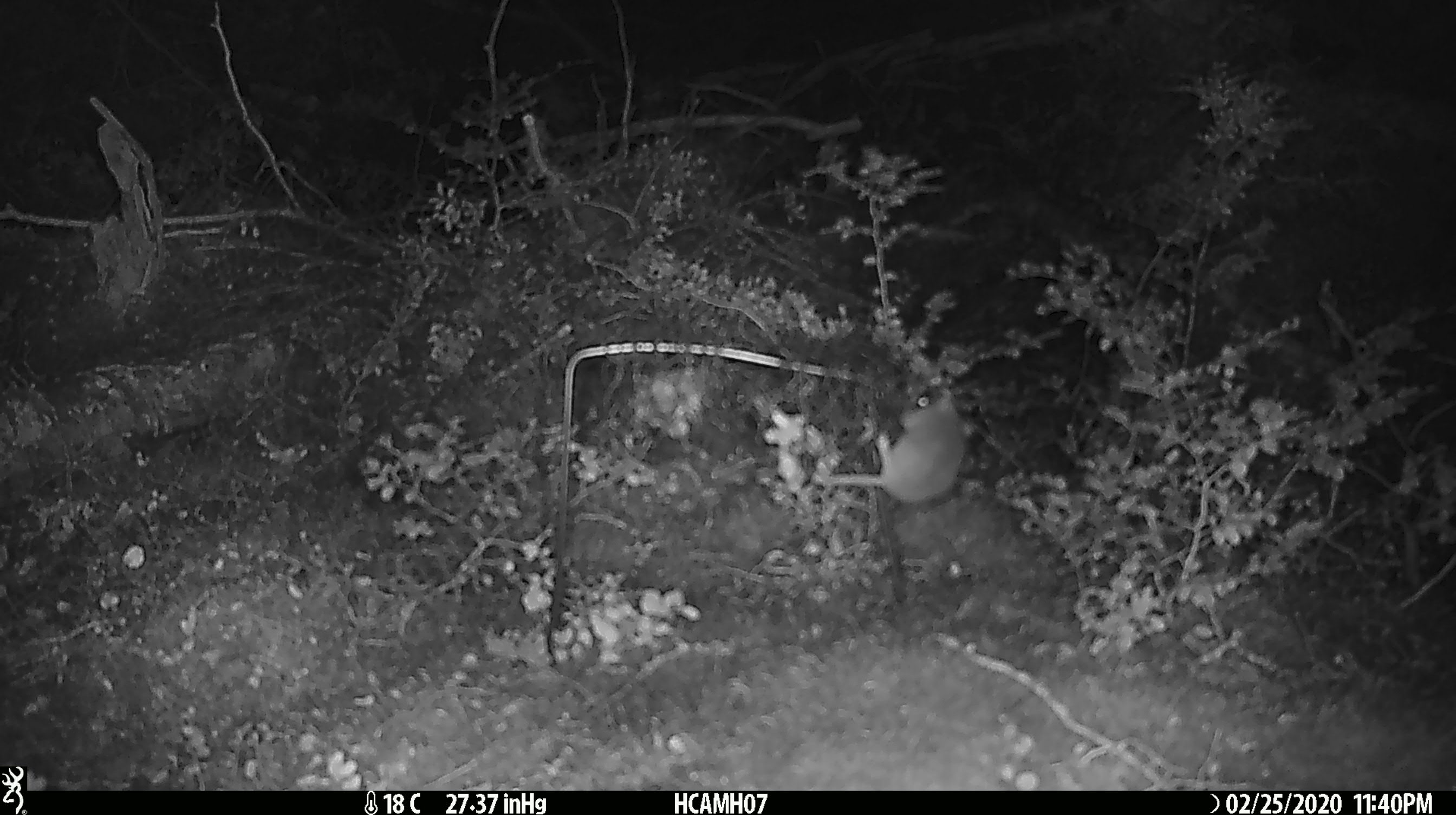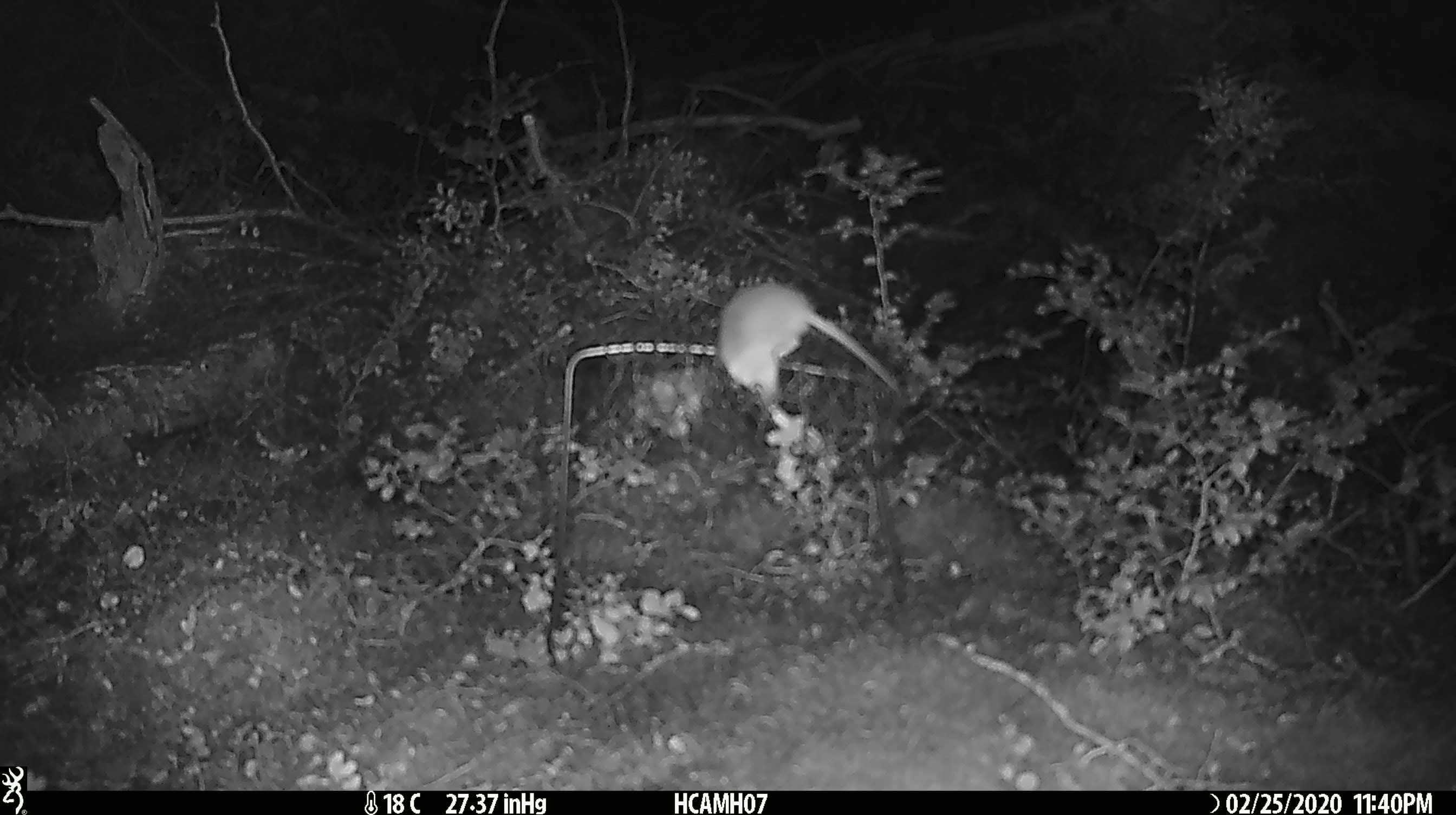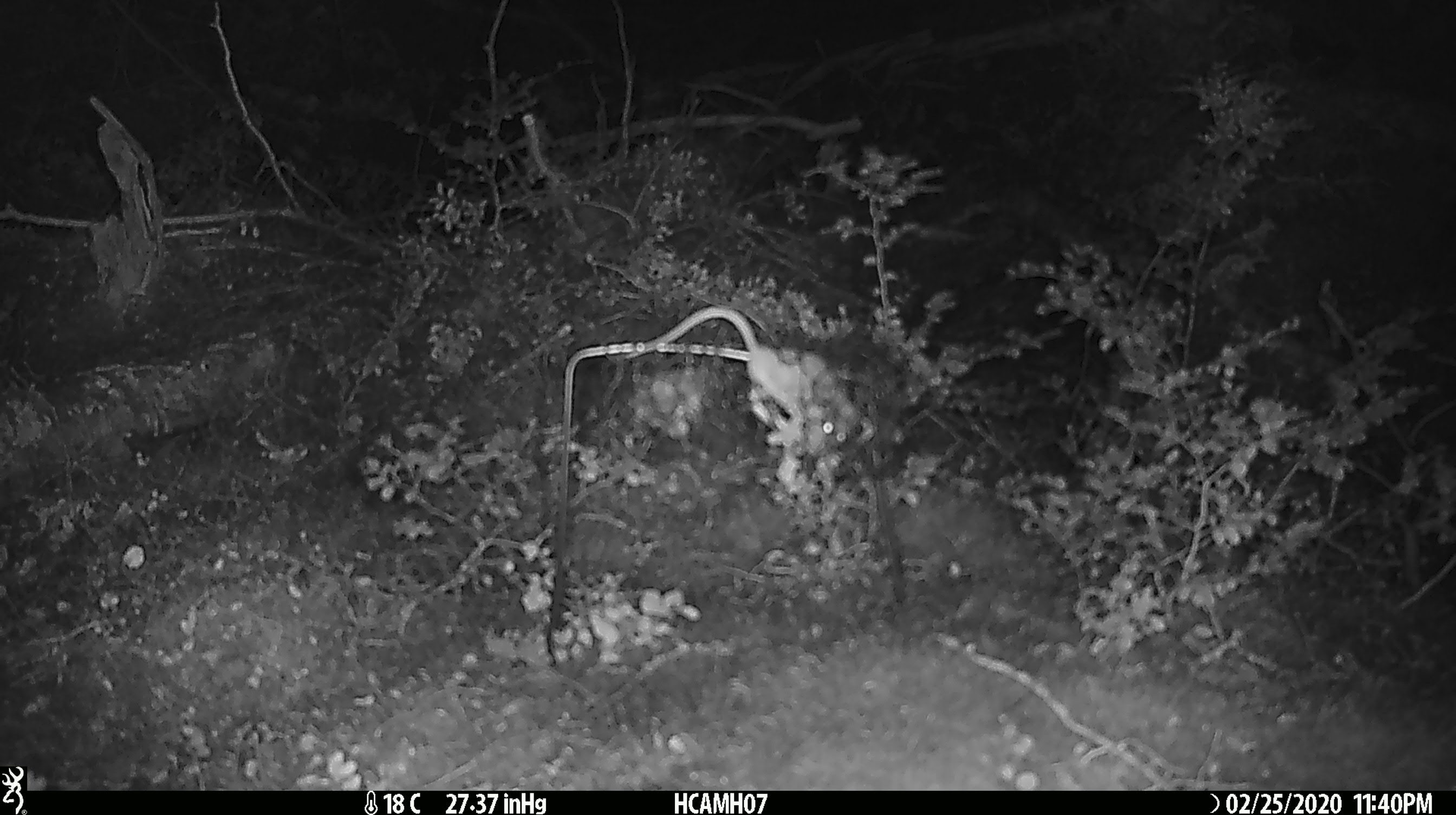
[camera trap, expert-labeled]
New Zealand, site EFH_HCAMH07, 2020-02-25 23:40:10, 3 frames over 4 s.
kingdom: Animalia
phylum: Chordata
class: Mammalia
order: Rodentia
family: Muridae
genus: Mus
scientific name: Mus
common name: mouse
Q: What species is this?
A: Mouse (Mus).